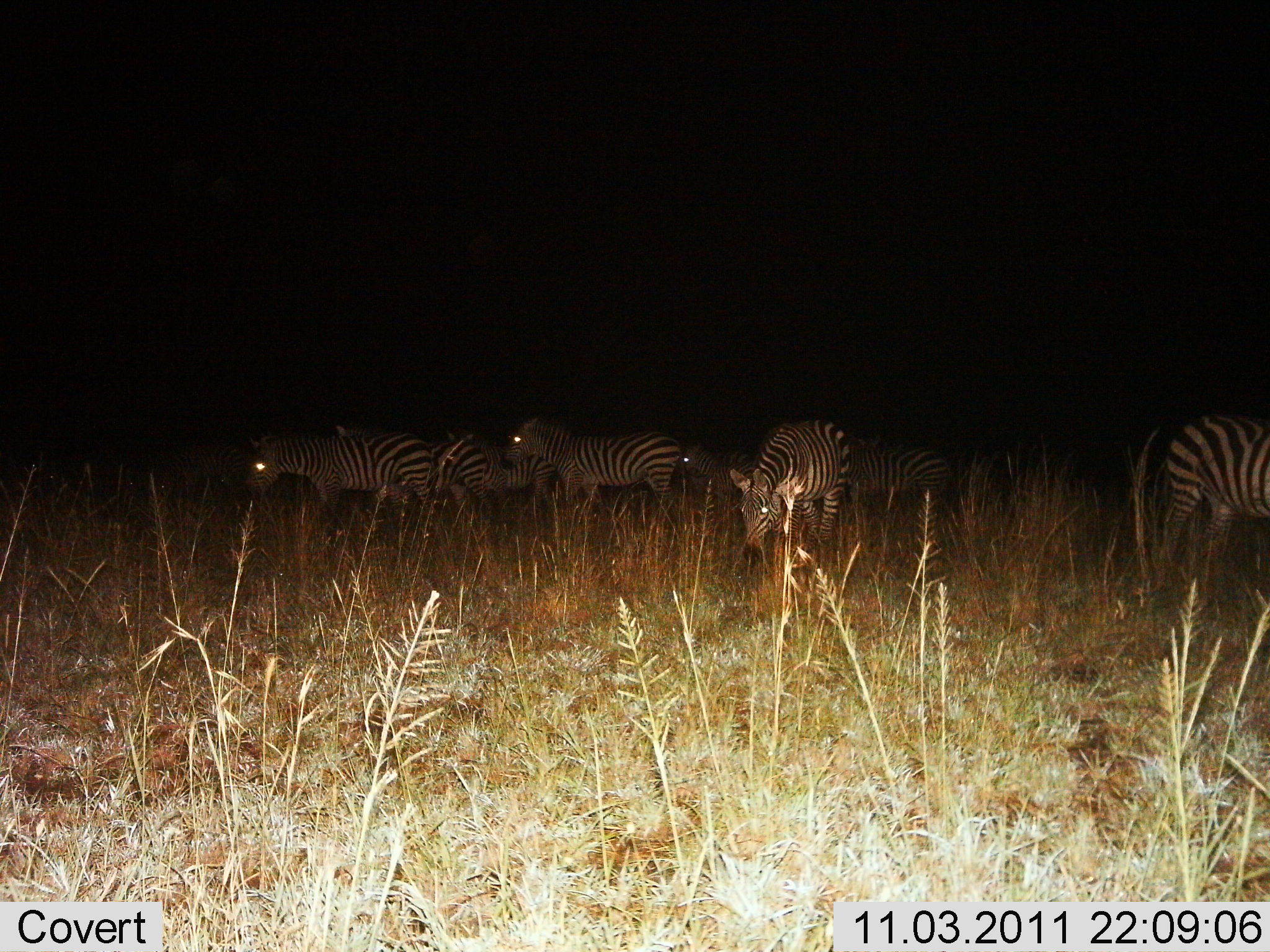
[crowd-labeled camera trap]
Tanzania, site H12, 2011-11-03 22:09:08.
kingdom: Animalia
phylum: Chordata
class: Mammalia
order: Perissodactyla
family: Equidae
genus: Equus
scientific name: Equus quagga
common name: plains zebra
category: zebra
Zebra (plains zebra) (Equus quagga), count 8. Behavior (volunteer vote fractions): standing 82%, resting 0%, moving 27%, interacting 9%. Young present (vote fraction): 0%. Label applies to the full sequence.